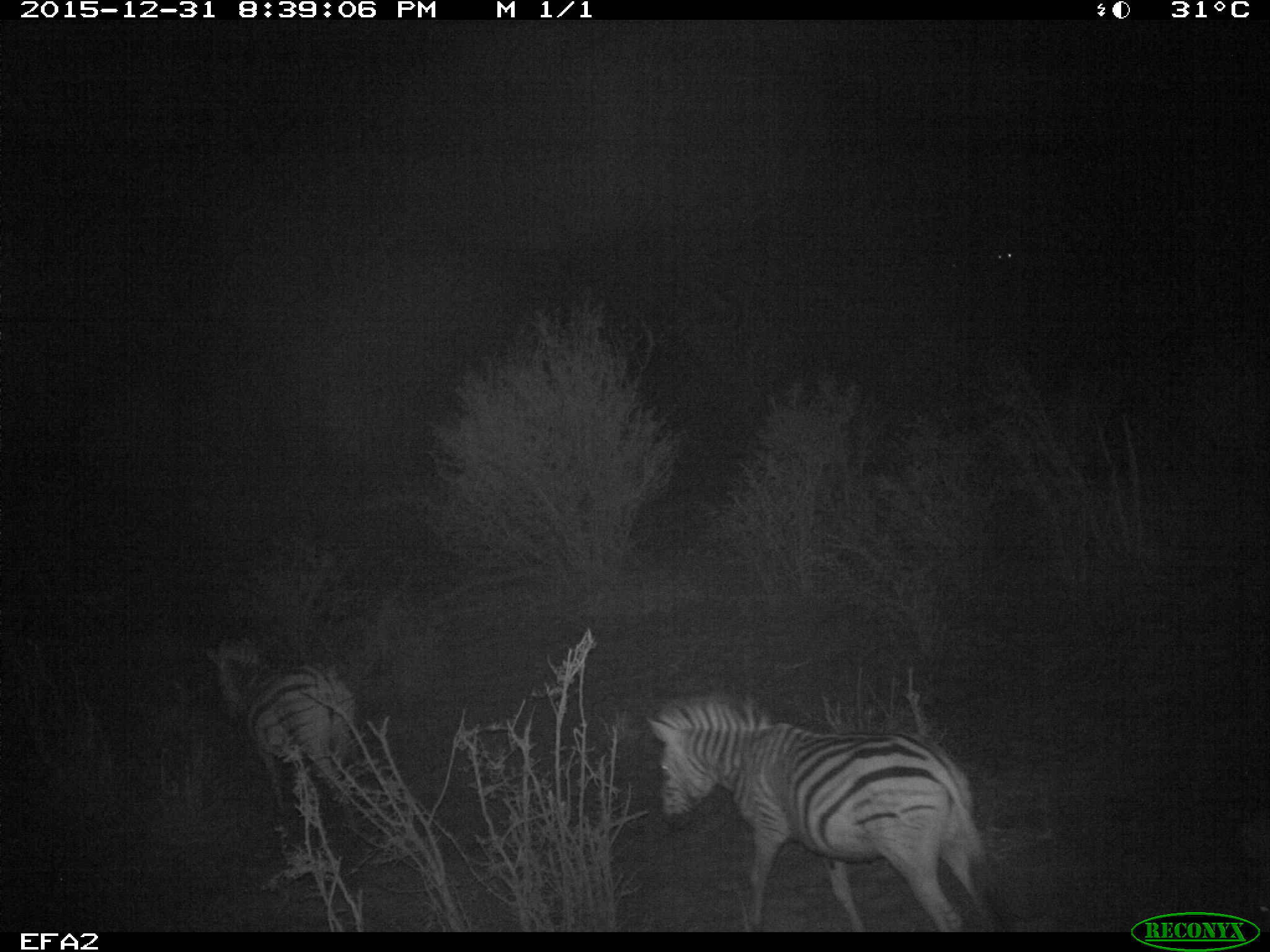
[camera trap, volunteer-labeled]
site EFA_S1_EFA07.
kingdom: Animalia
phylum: Chordata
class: Mammalia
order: Perissodactyla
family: Equidae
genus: Equus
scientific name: Equus quagga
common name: plains zebra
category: zebraplains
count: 2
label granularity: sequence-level